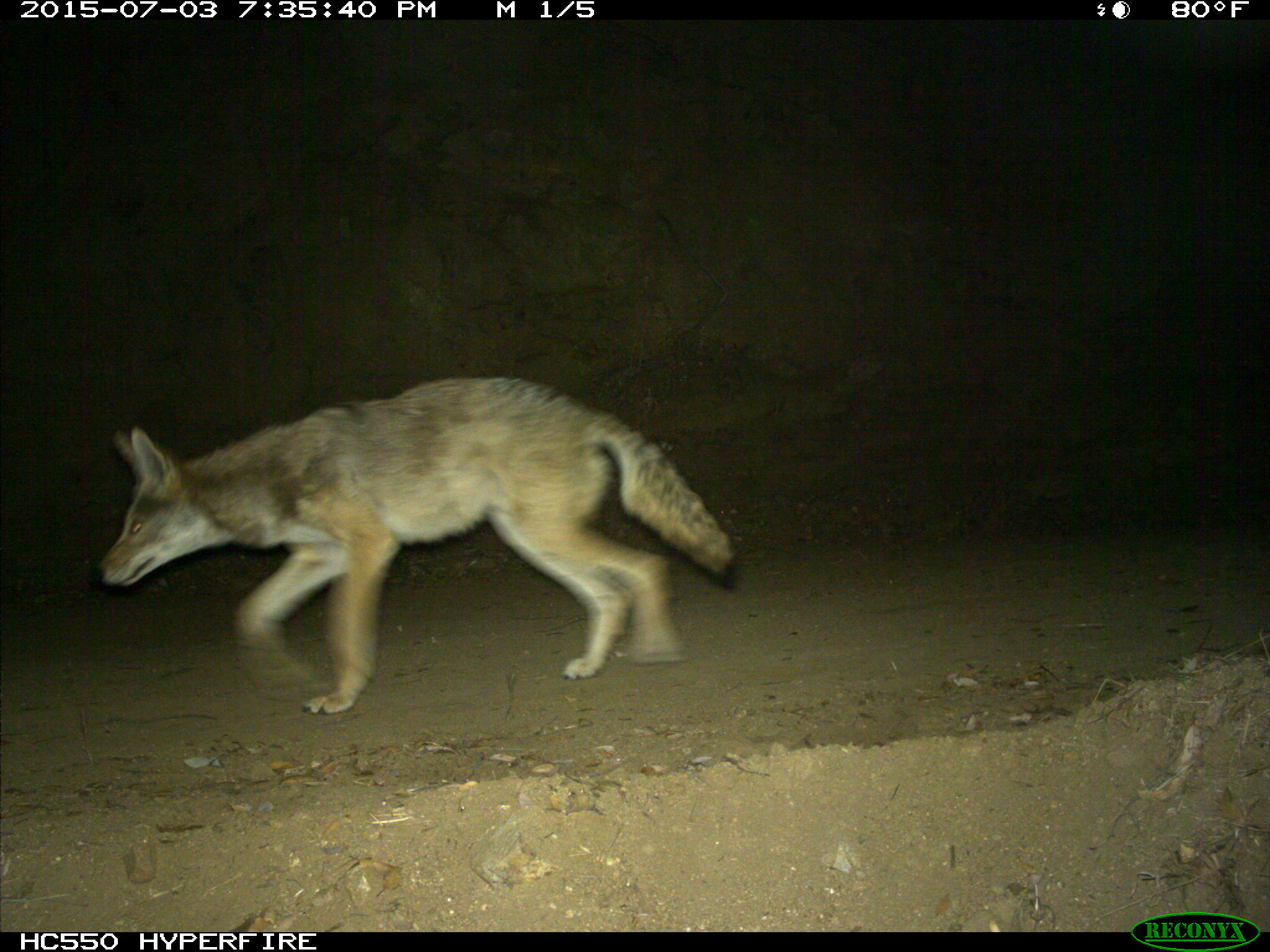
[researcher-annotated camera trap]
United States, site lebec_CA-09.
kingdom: Animalia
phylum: Chordata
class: Mammalia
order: Carnivora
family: Canidae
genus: Canis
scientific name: Canis latrans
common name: coyote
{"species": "Canis latrans (coyote)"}